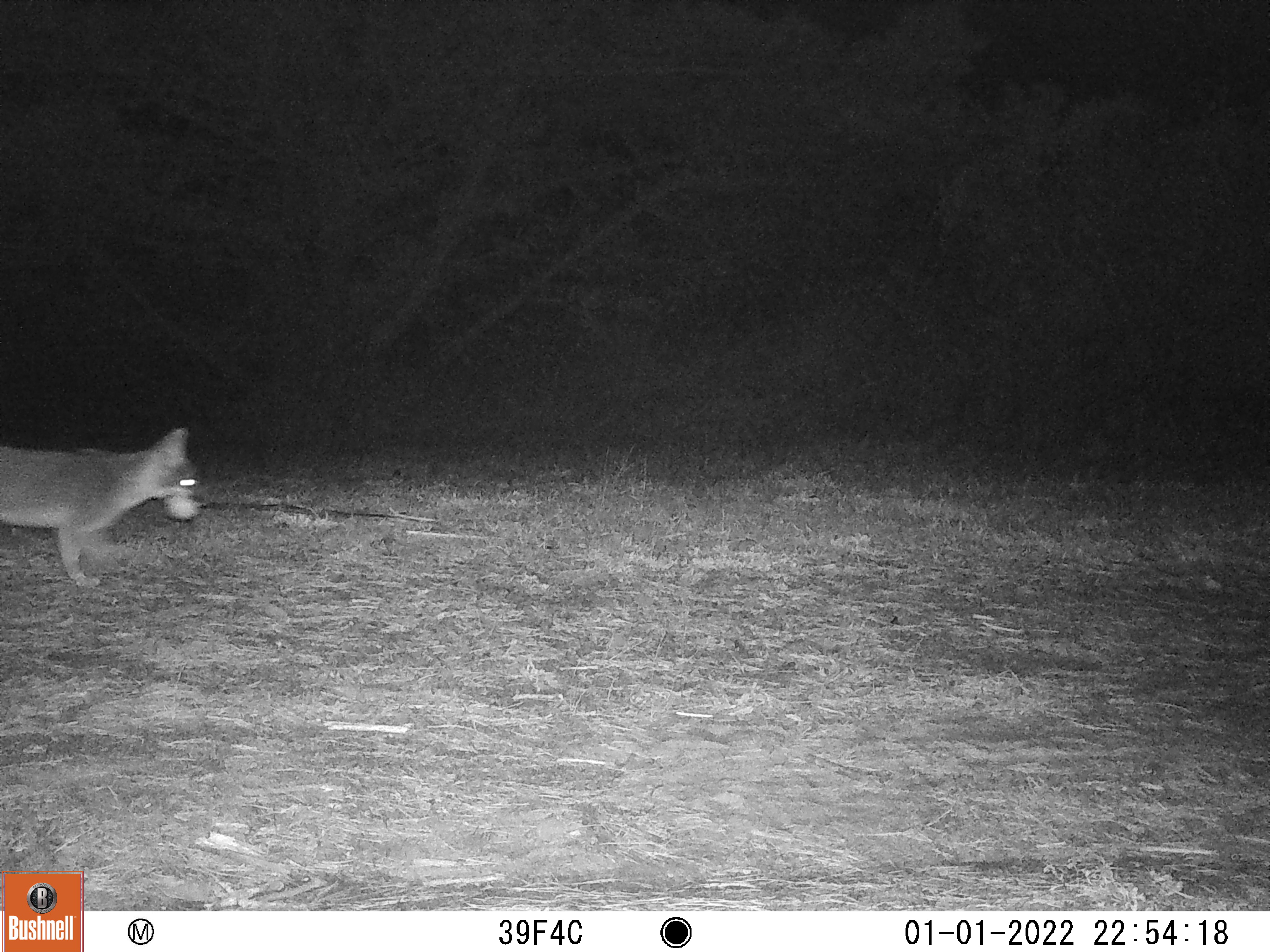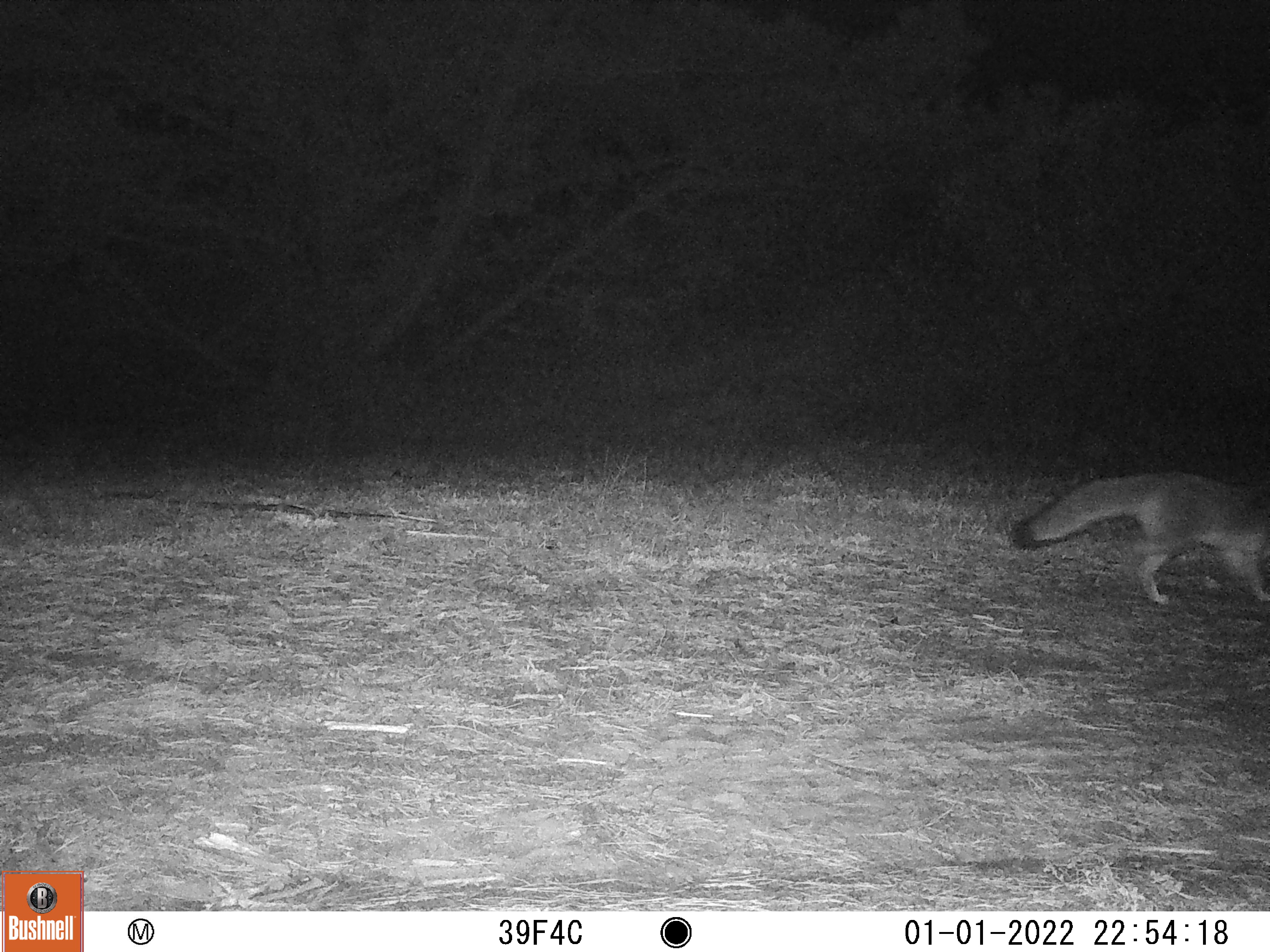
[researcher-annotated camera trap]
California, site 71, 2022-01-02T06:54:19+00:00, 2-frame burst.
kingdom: Animalia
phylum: Chordata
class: Mammalia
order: Carnivora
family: Canidae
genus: Urocyon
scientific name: Urocyon cinereoargenteus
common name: gray fox